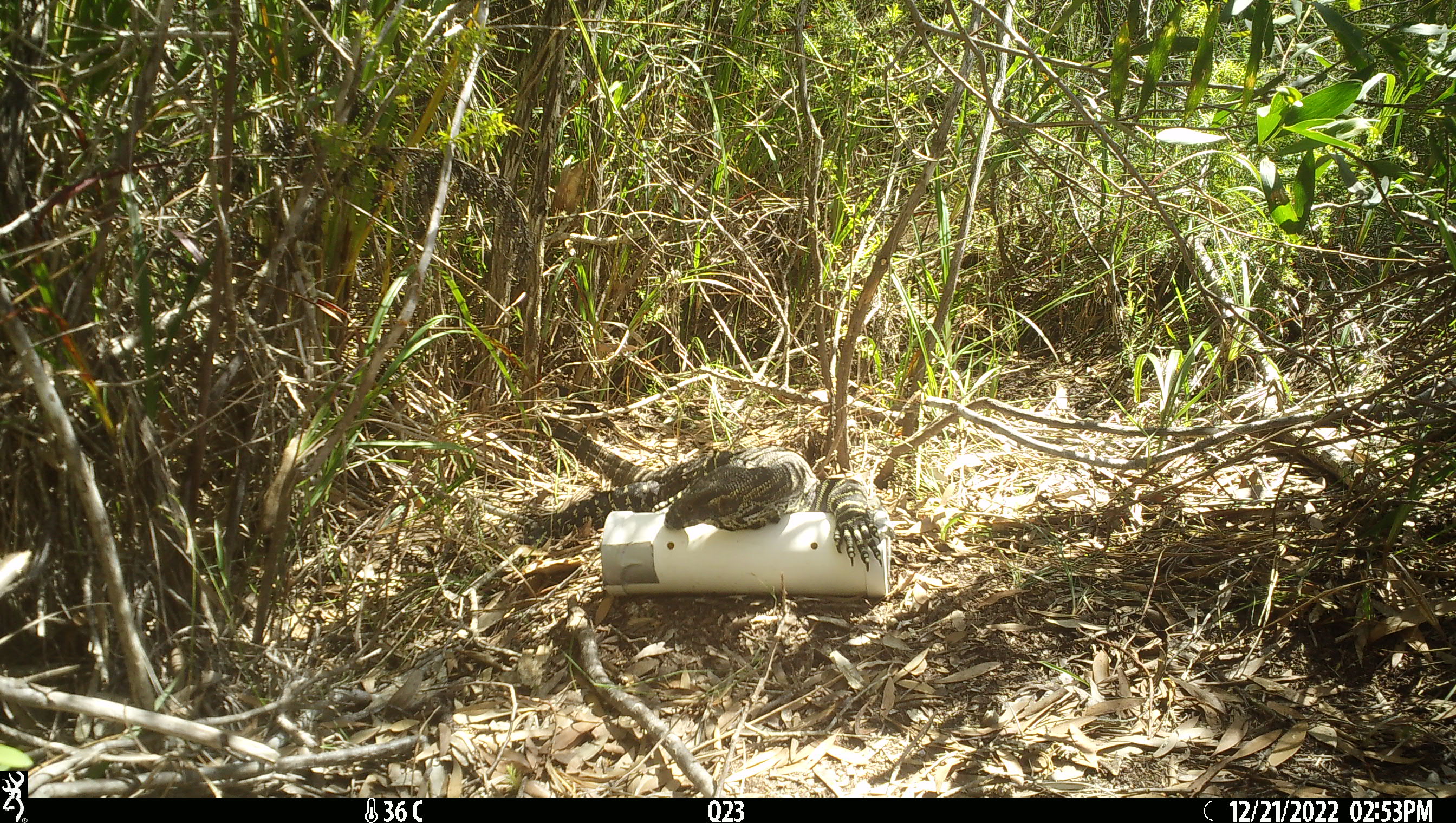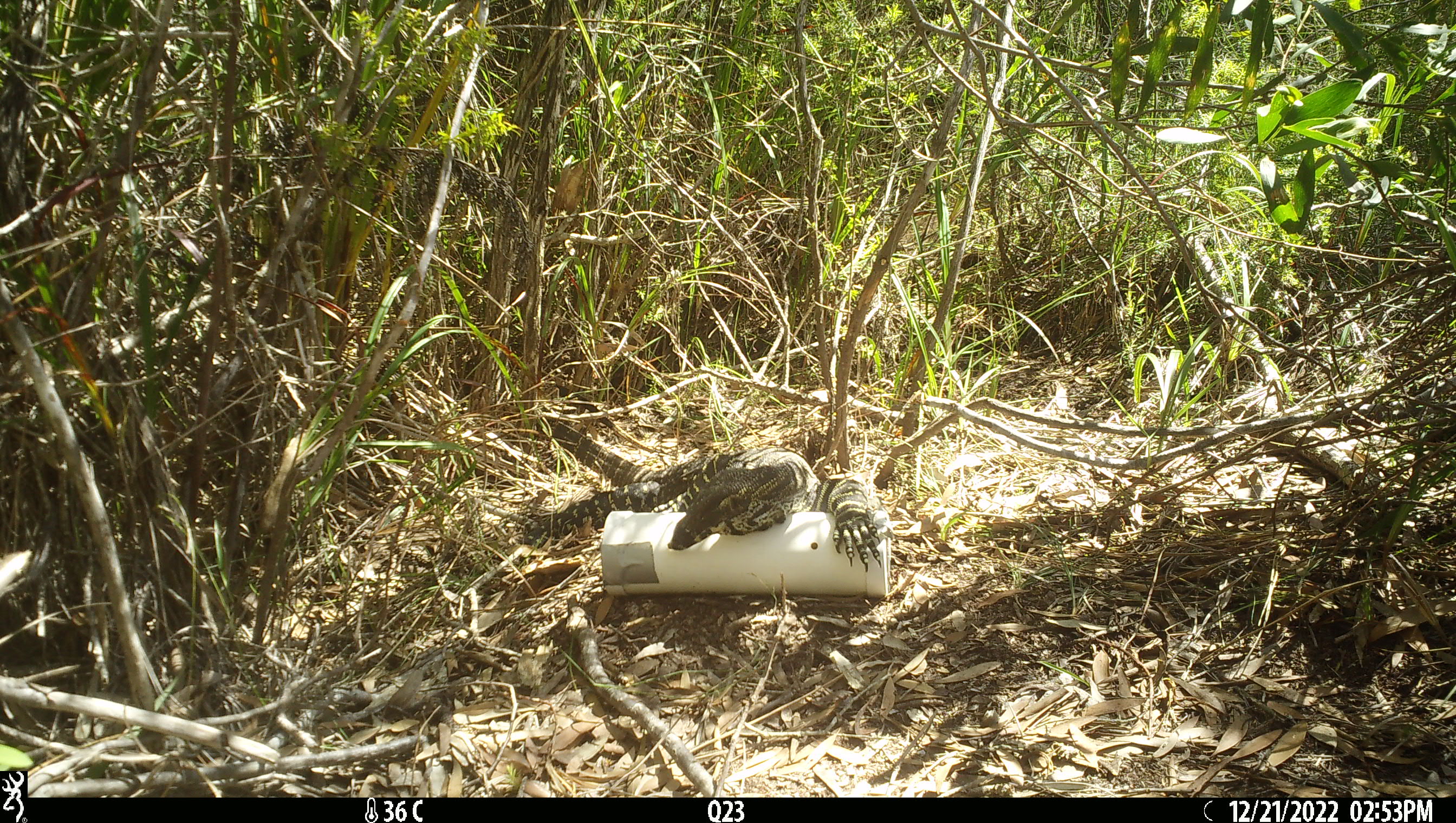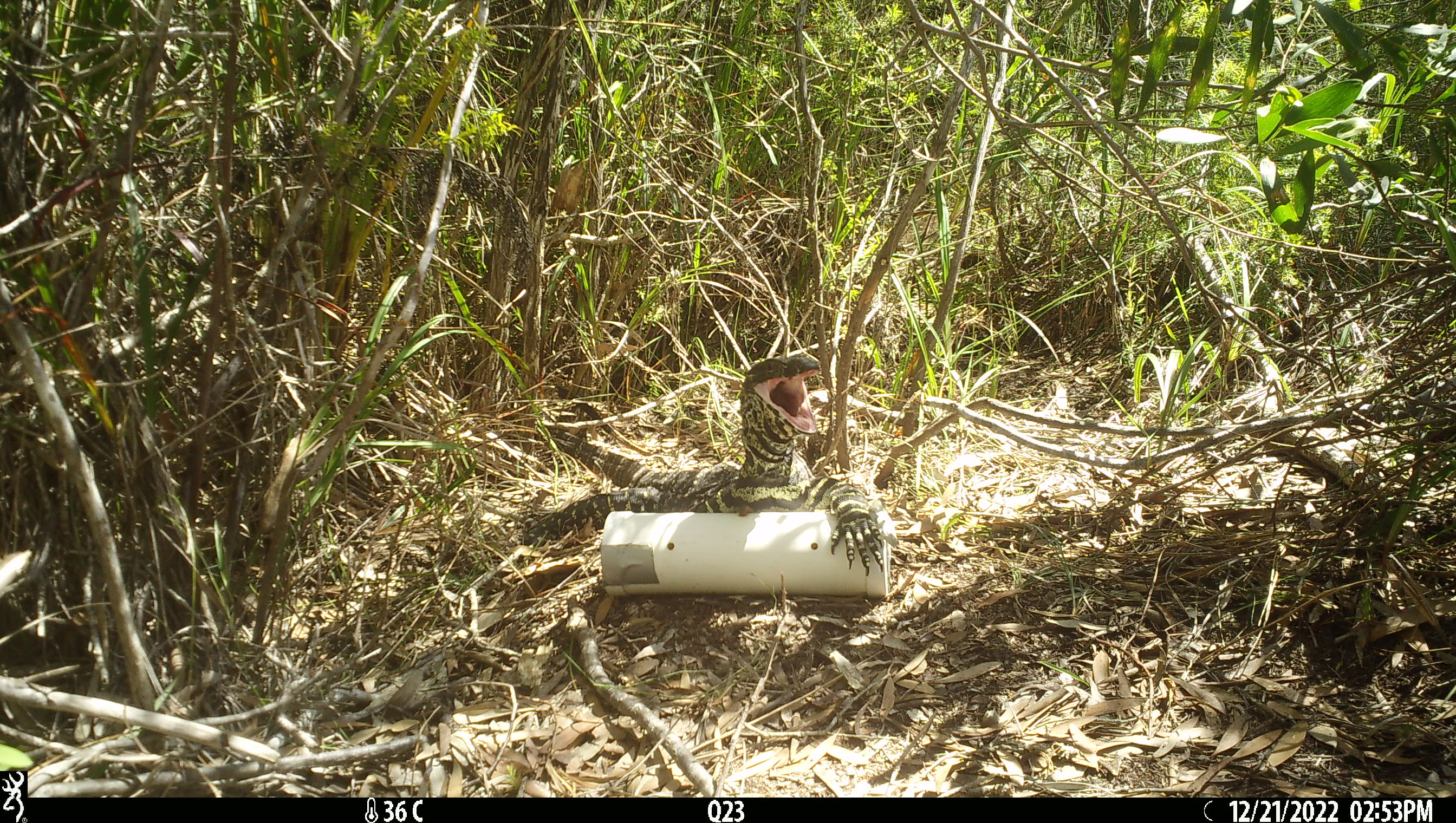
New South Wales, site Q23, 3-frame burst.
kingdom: Animalia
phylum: Chordata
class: Reptilia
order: Squamata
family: Varanidae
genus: Varanus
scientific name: Varanus varius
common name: lace monitor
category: goanna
Goanna (lace monitor) (Varanus varius).